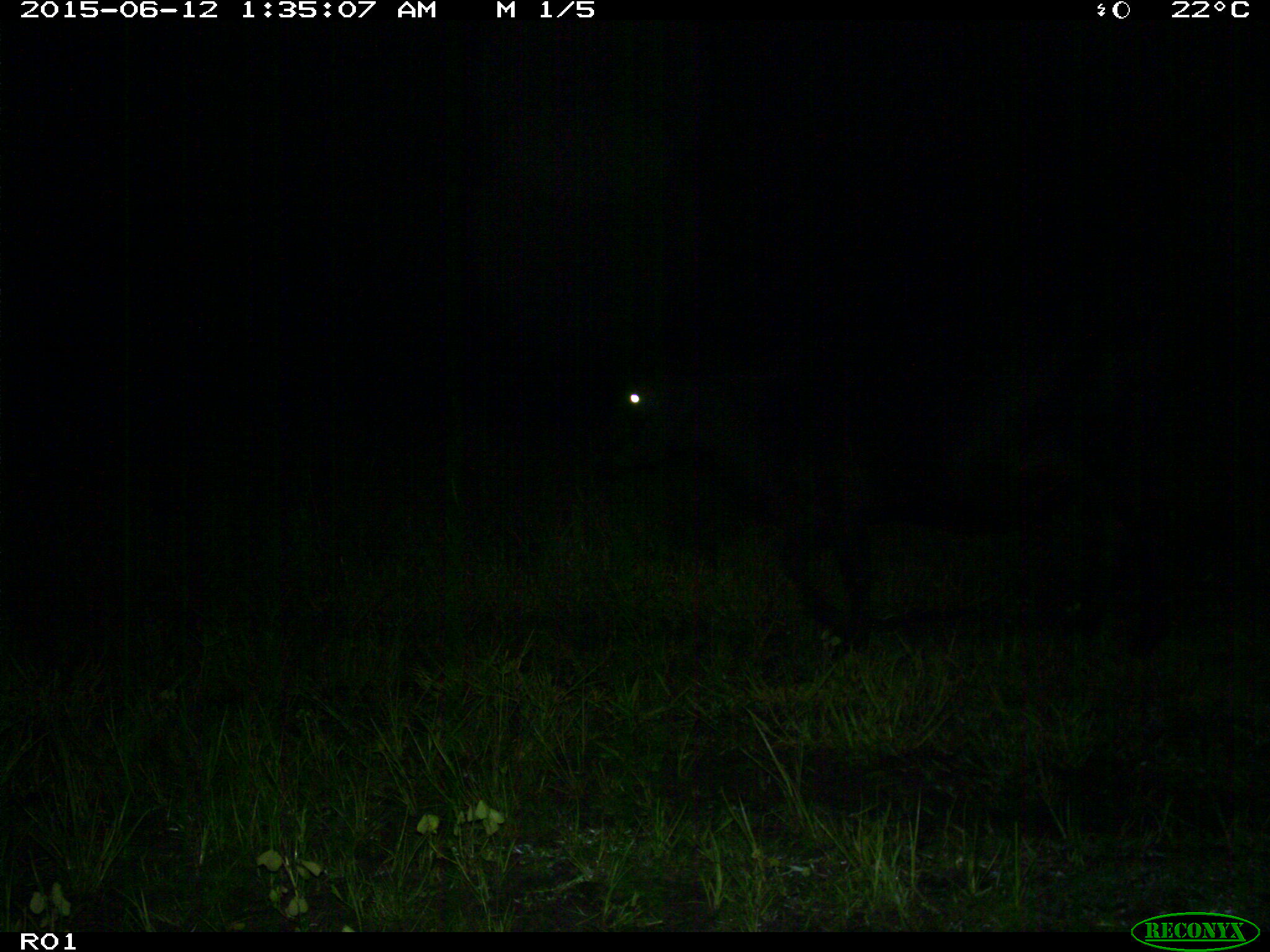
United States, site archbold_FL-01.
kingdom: Animalia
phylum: Chordata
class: Mammalia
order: Artiodactyla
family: Bovidae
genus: Bos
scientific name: Bos taurus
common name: domestic cow